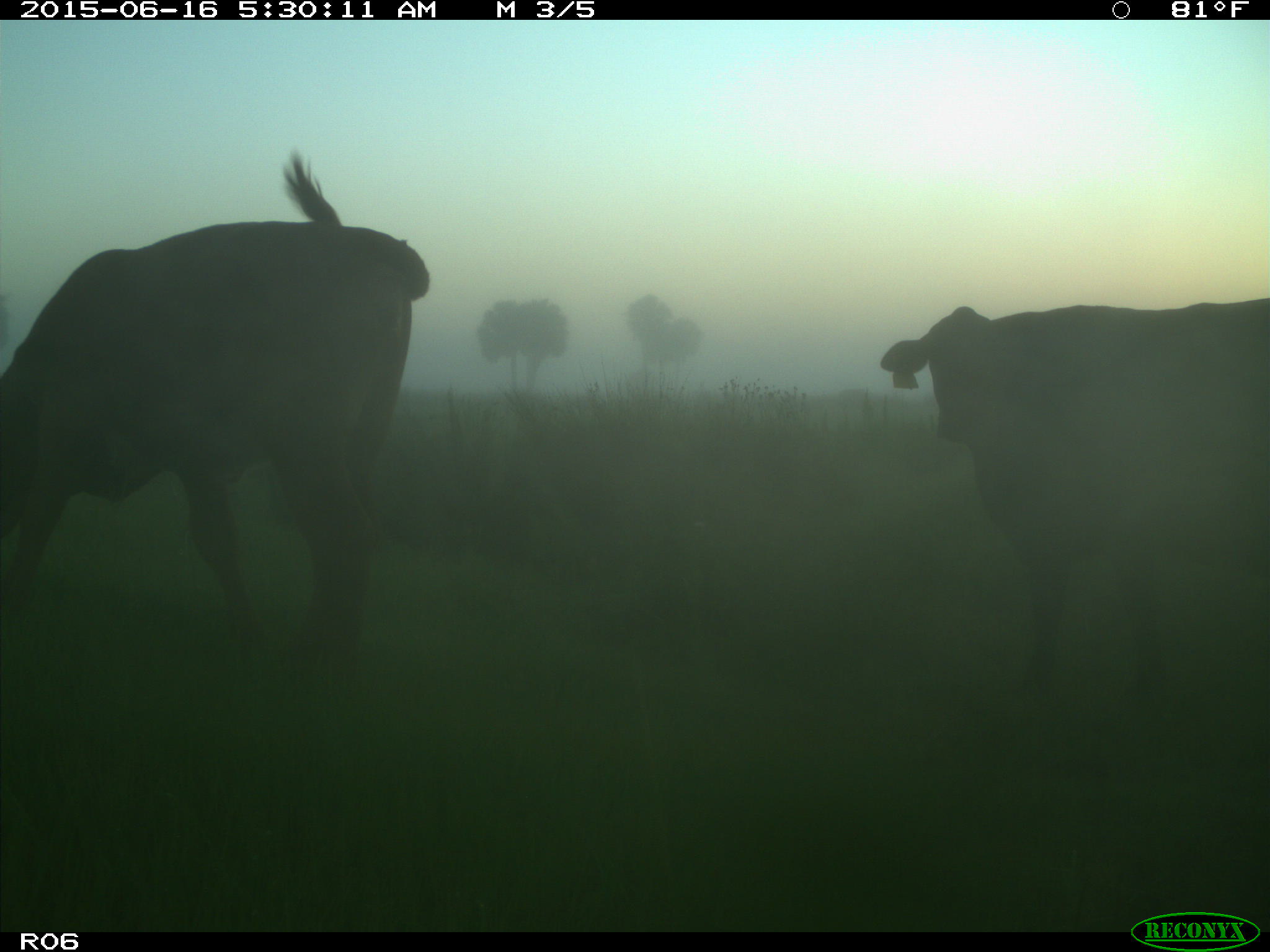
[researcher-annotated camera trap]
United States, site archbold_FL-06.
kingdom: Animalia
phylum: Chordata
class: Mammalia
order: Artiodactyla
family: Bovidae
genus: Bos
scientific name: Bos taurus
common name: domestic cow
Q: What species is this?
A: Bos taurus (domestic cow).